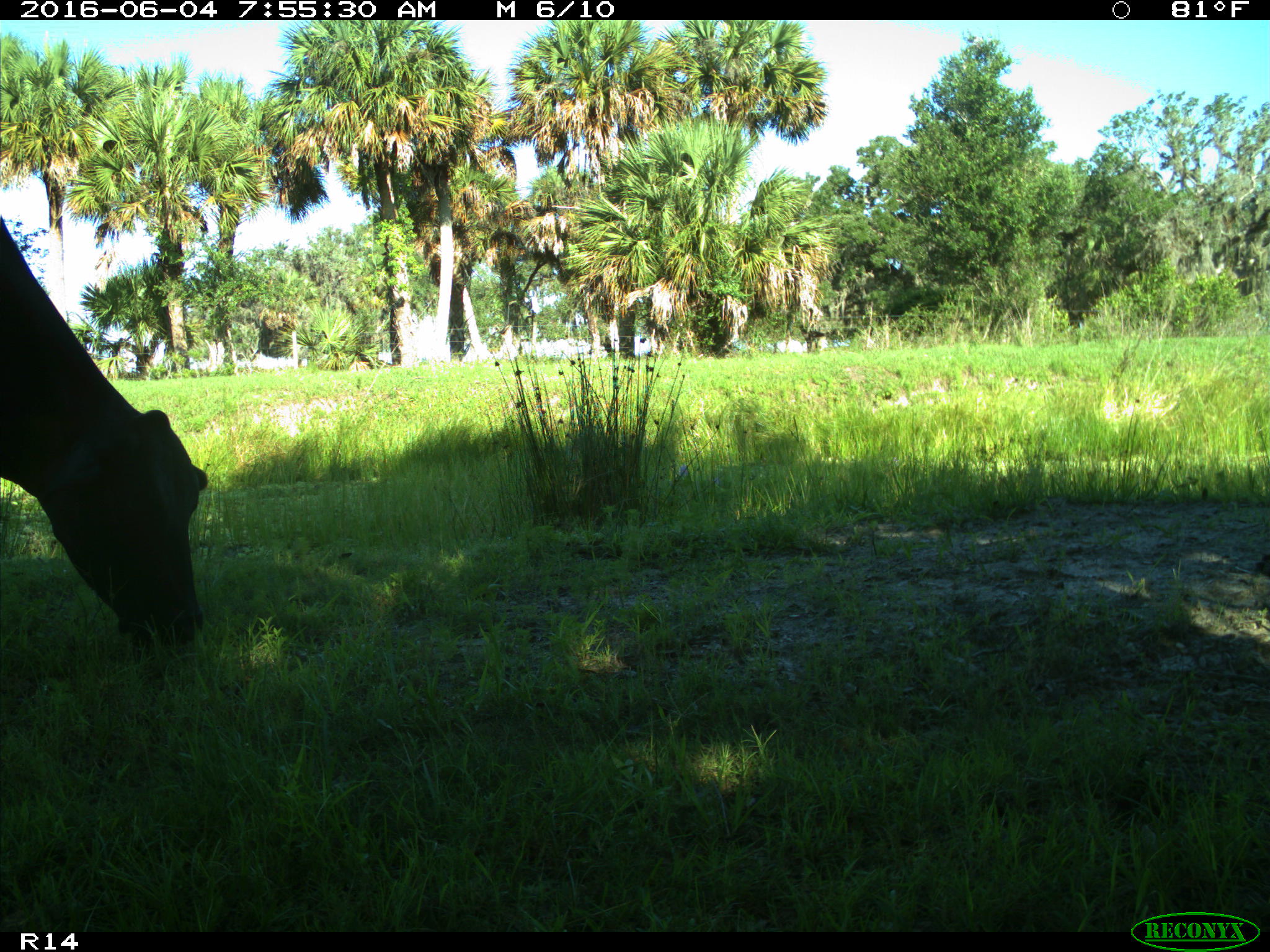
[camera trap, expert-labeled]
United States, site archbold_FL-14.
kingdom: Animalia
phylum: Chordata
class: Mammalia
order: Artiodactyla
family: Bovidae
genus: Bos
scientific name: Bos taurus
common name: domestic cow